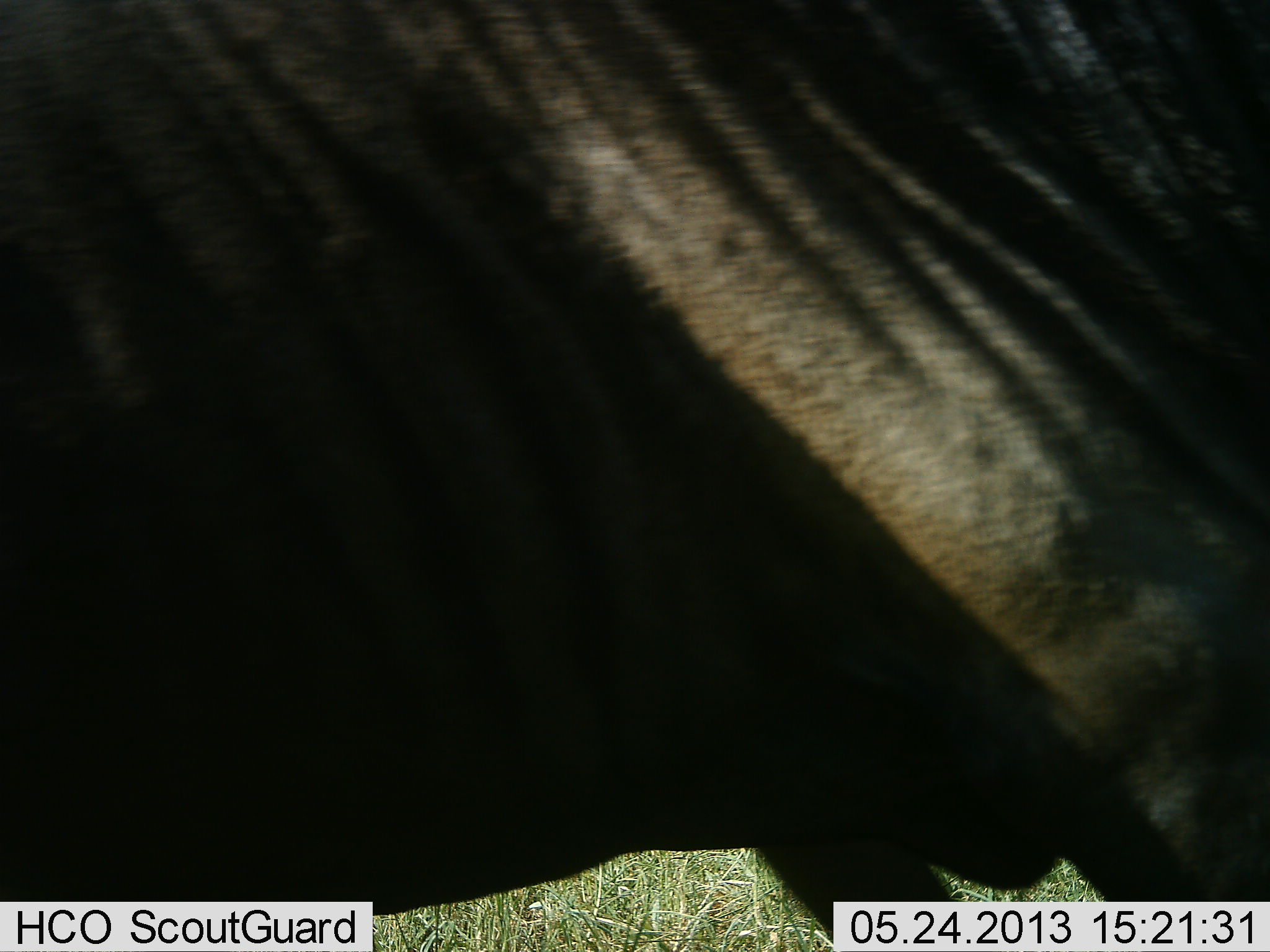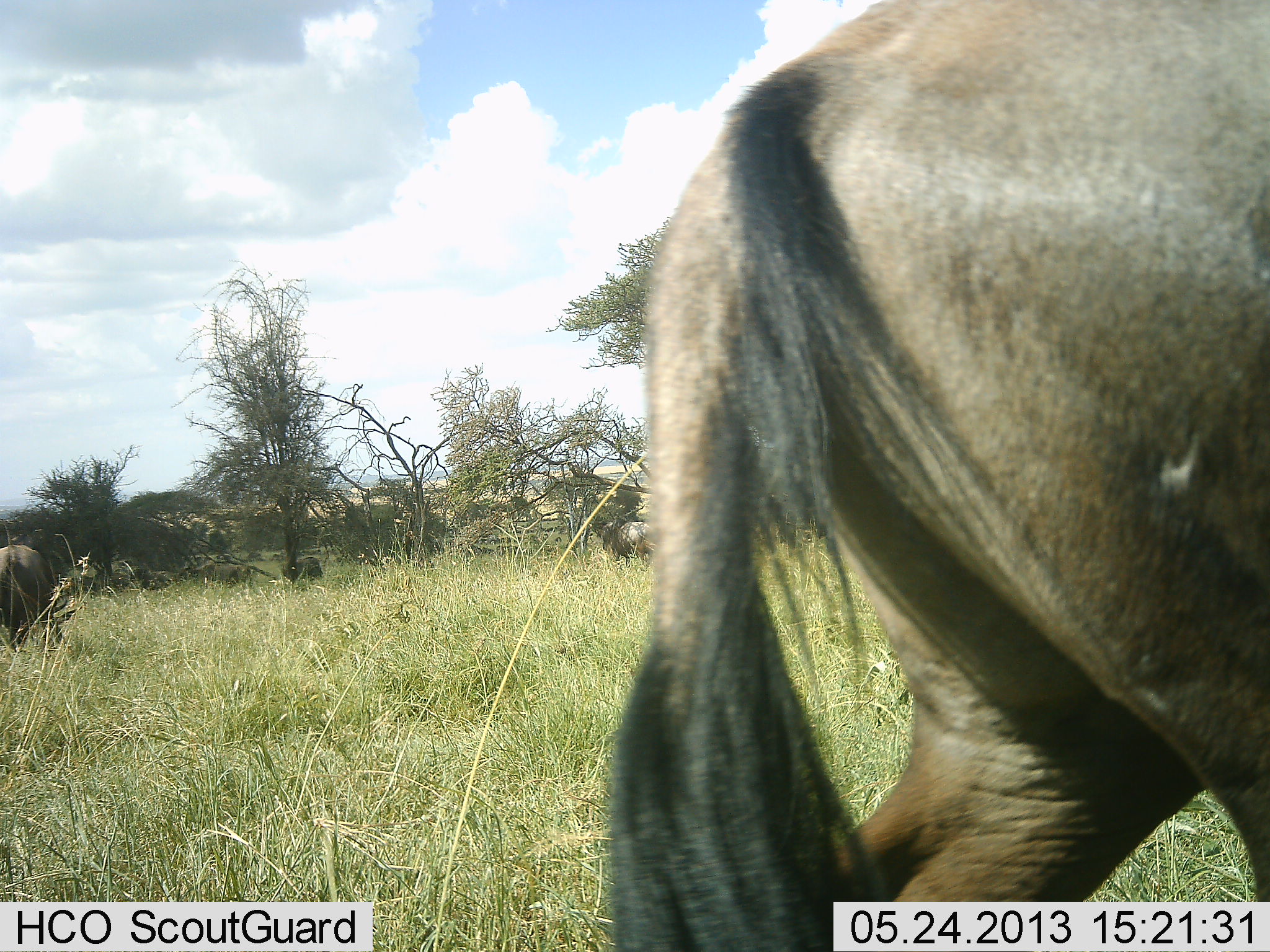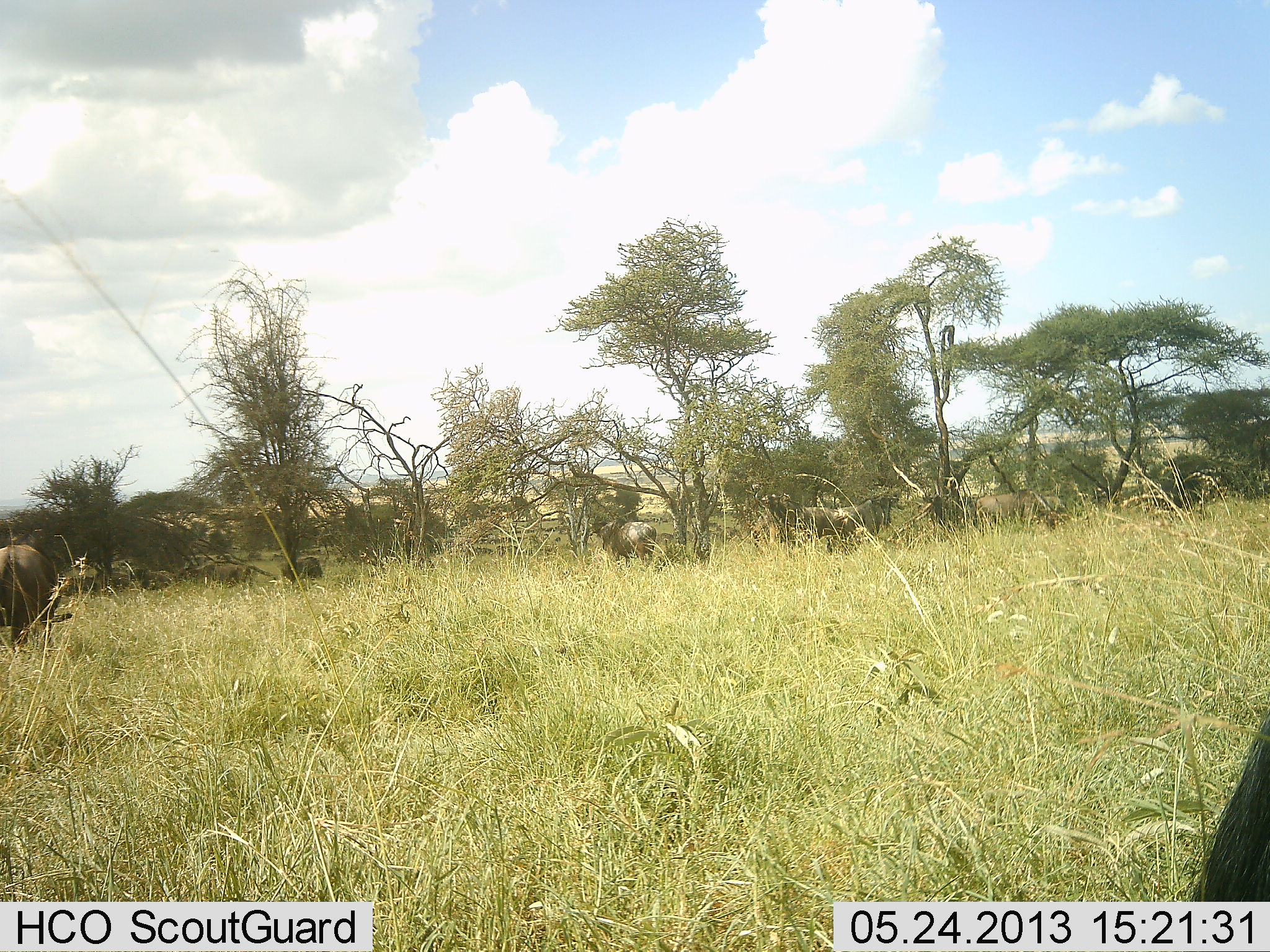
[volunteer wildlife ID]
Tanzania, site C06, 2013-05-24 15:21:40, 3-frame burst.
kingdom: Animalia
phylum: Chordata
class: Mammalia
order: Artiodactyla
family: Bovidae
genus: Connochaetes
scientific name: Connochaetes taurinus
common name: blue wildebeest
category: wildebeest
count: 2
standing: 50%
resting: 0%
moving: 80%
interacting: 0%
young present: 0%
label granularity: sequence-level